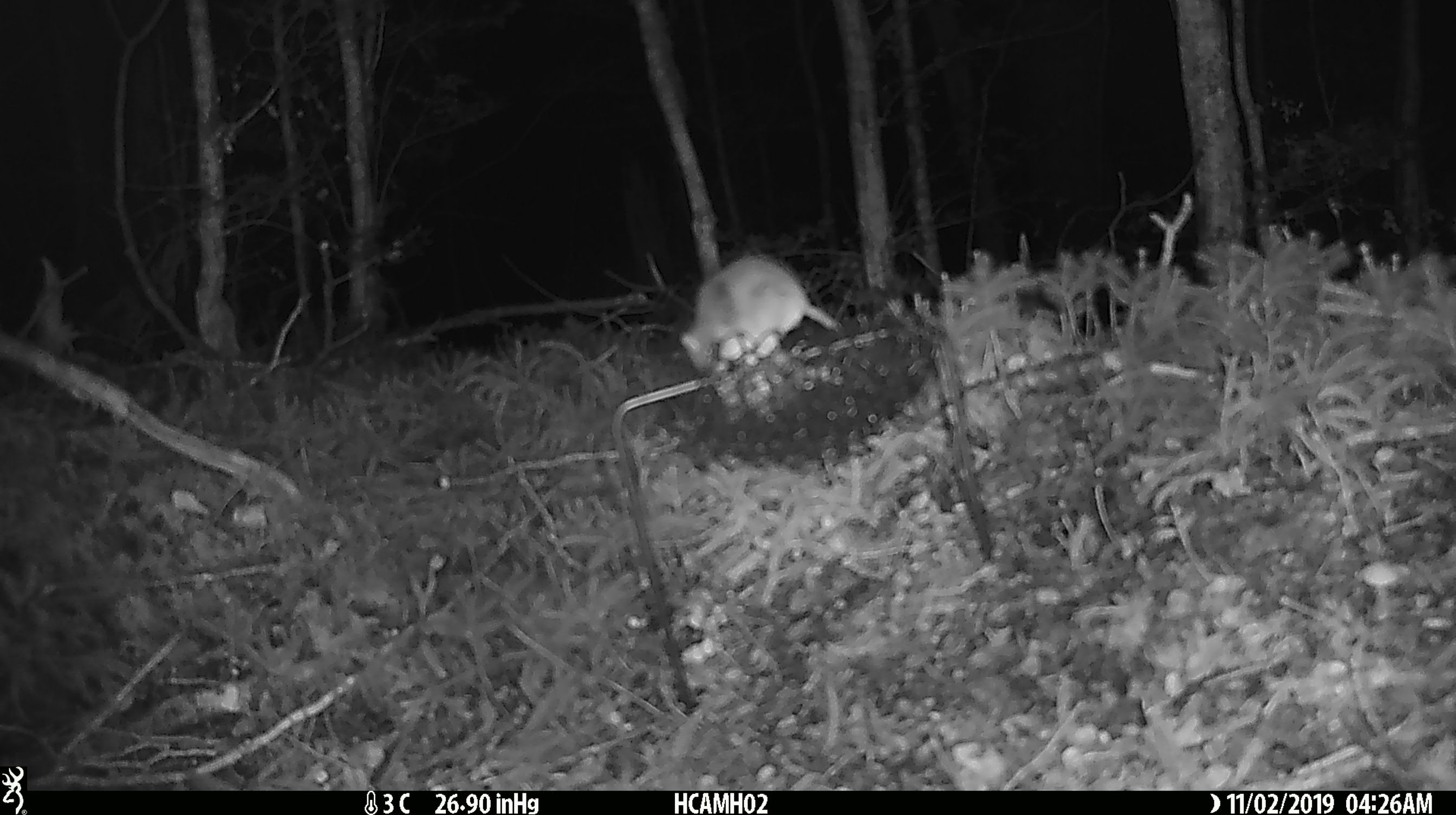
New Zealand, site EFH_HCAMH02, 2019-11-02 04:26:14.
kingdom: Animalia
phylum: Chordata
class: Mammalia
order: Rodentia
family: Muridae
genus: Mus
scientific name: Mus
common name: mouse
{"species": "mouse (Mus)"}